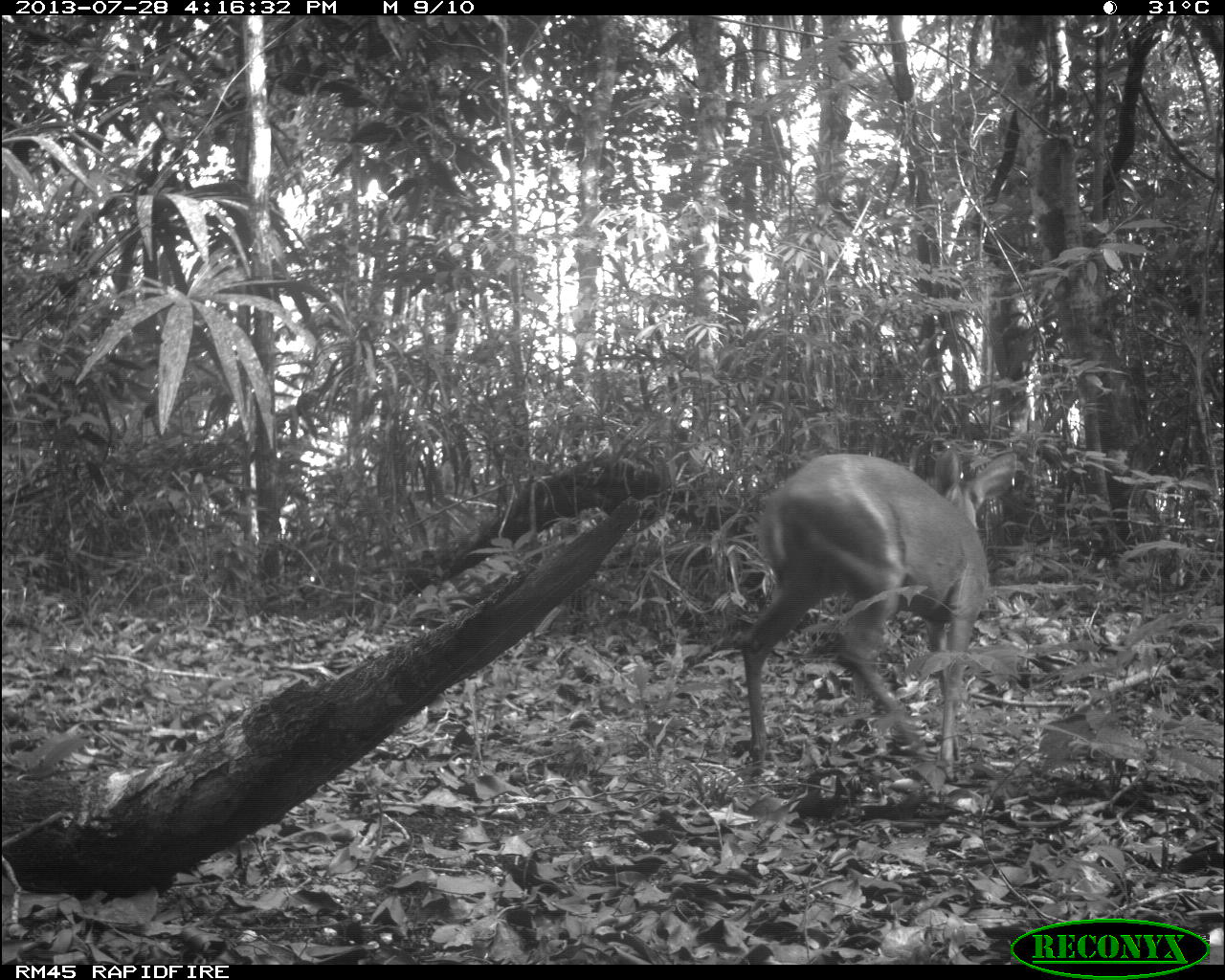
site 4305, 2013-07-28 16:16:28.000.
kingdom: Animalia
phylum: Chordata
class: Mammalia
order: Artiodactyla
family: Cervidae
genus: Mazama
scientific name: Mazama temama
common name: central american red brocket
Mazama temama (central american red brocket), count 1, sex male.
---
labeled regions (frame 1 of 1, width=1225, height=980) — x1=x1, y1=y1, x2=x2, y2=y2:
mazama temama: x1=740, y1=447, x2=1017, y2=793